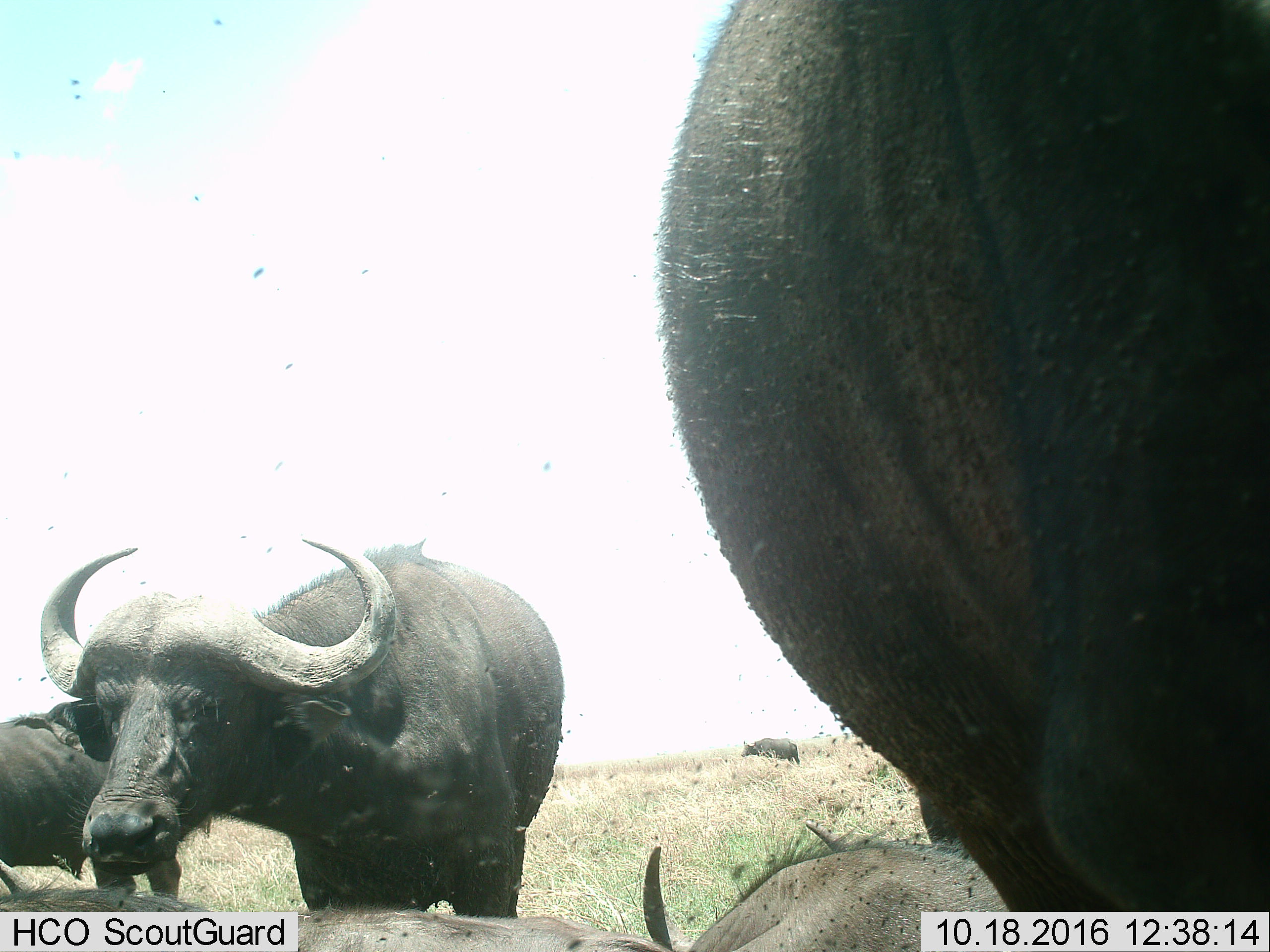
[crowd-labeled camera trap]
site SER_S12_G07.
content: unidentified animal